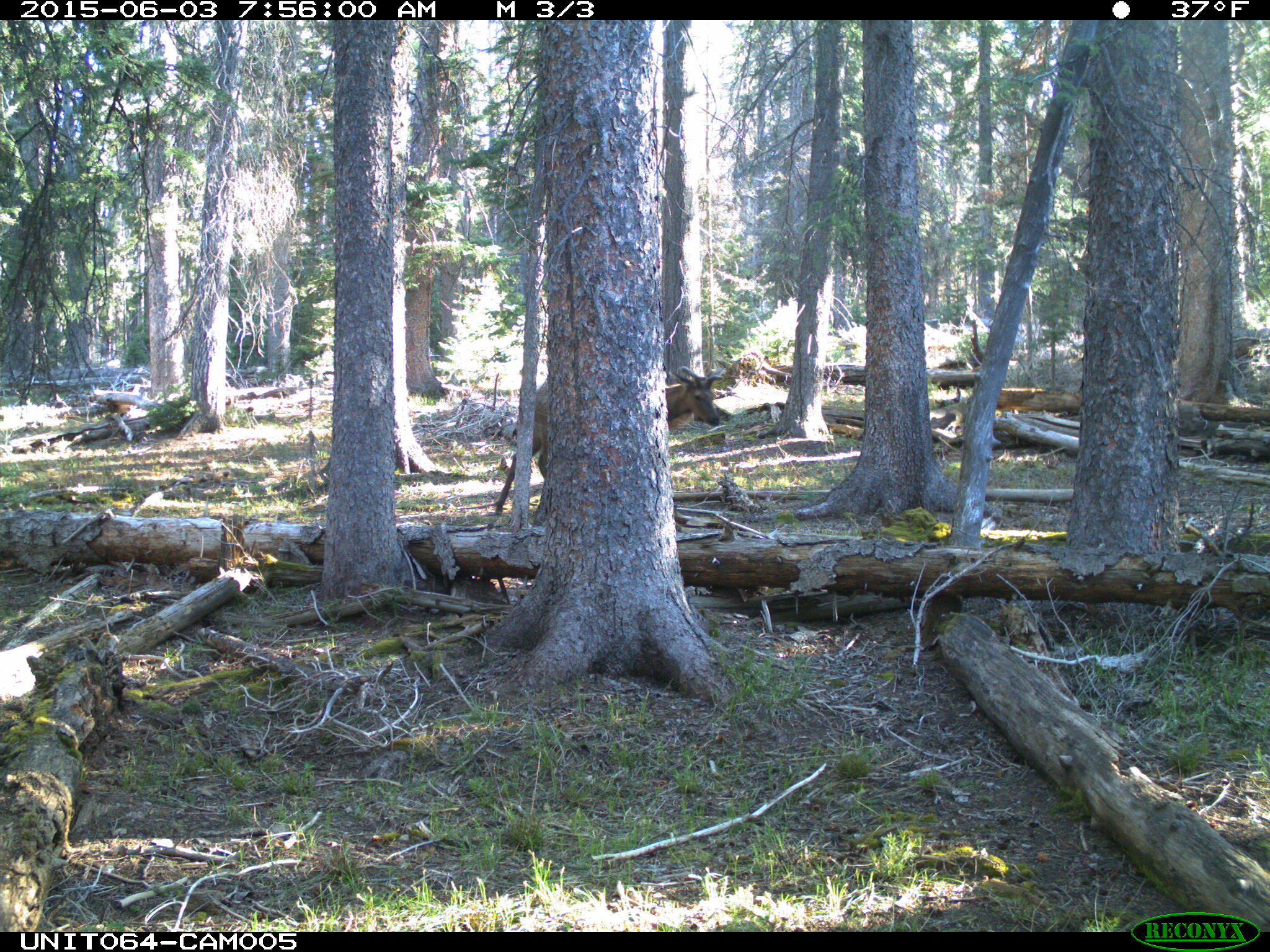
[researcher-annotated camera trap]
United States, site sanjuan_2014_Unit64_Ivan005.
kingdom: Animalia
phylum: Chordata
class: Mammalia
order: Artiodactyla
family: Cervidae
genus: Cervus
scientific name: Cervus elaphus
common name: red deer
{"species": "Cervus elaphus (red deer)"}